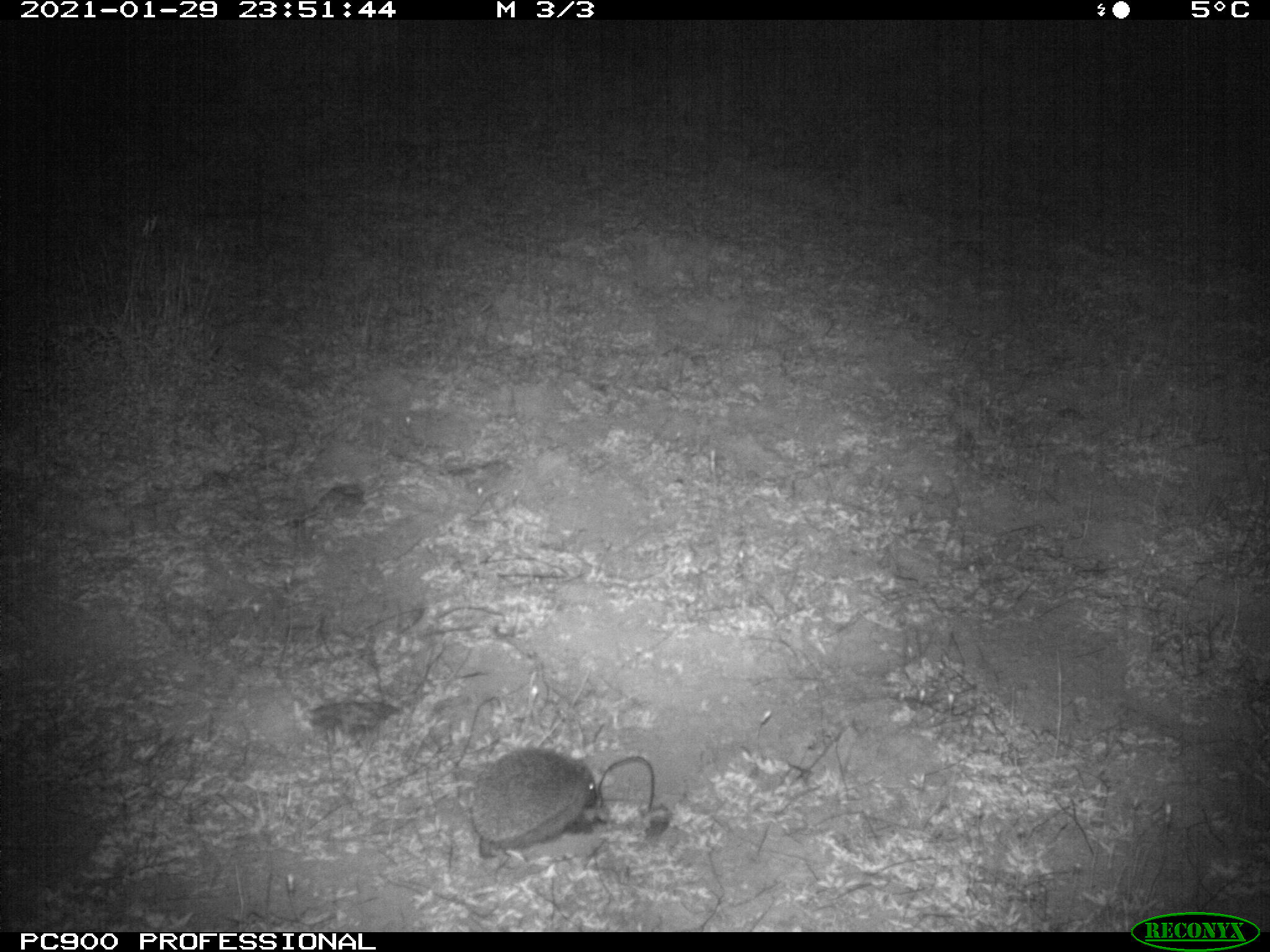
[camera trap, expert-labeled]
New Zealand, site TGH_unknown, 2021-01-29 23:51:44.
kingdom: Animalia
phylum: Chordata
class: Mammalia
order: Eulipotyphla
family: Erinaceidae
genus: Erinaceus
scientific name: Erinaceus europaeus europaeus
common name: european hedgehog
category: hedgehog